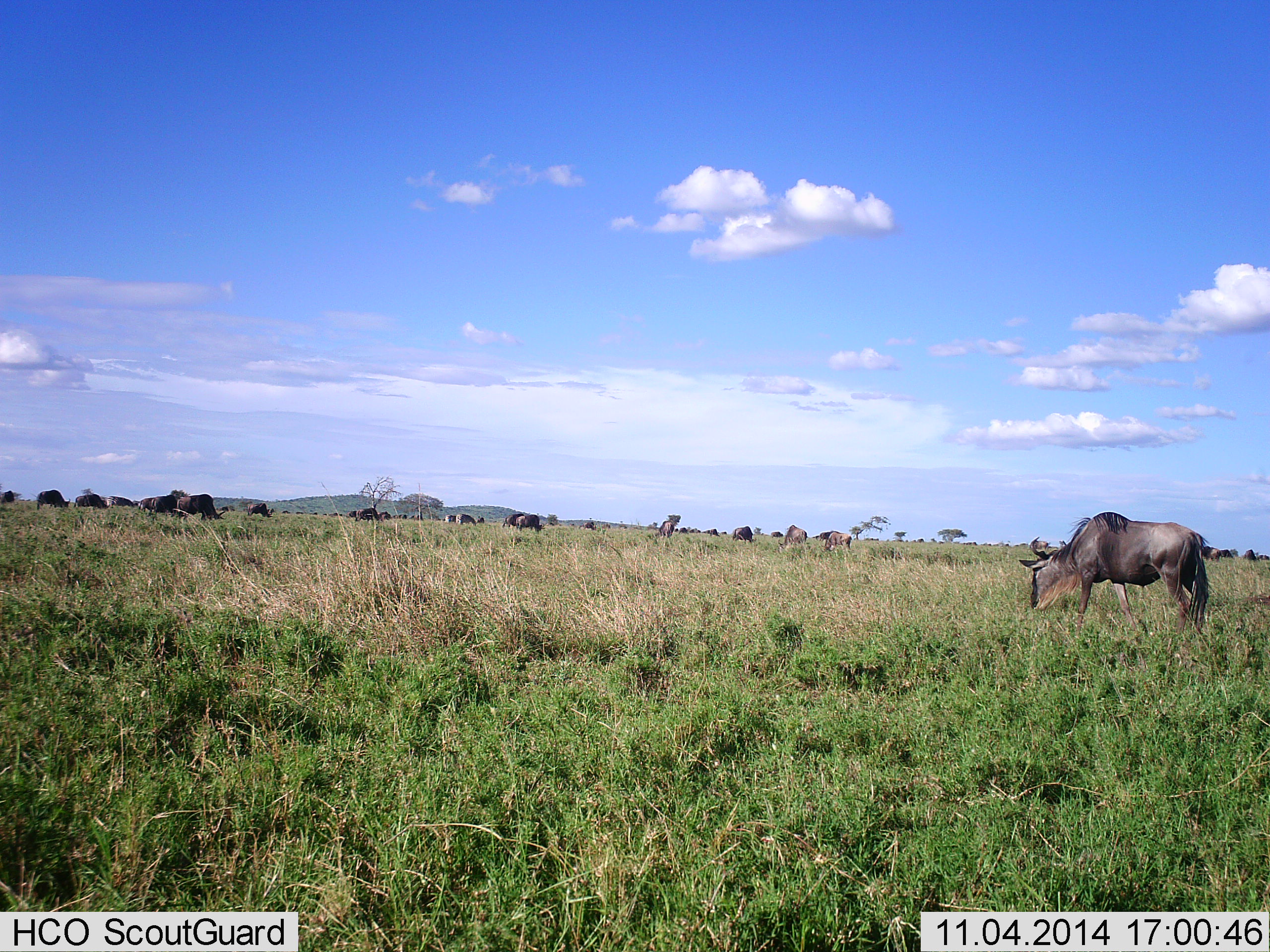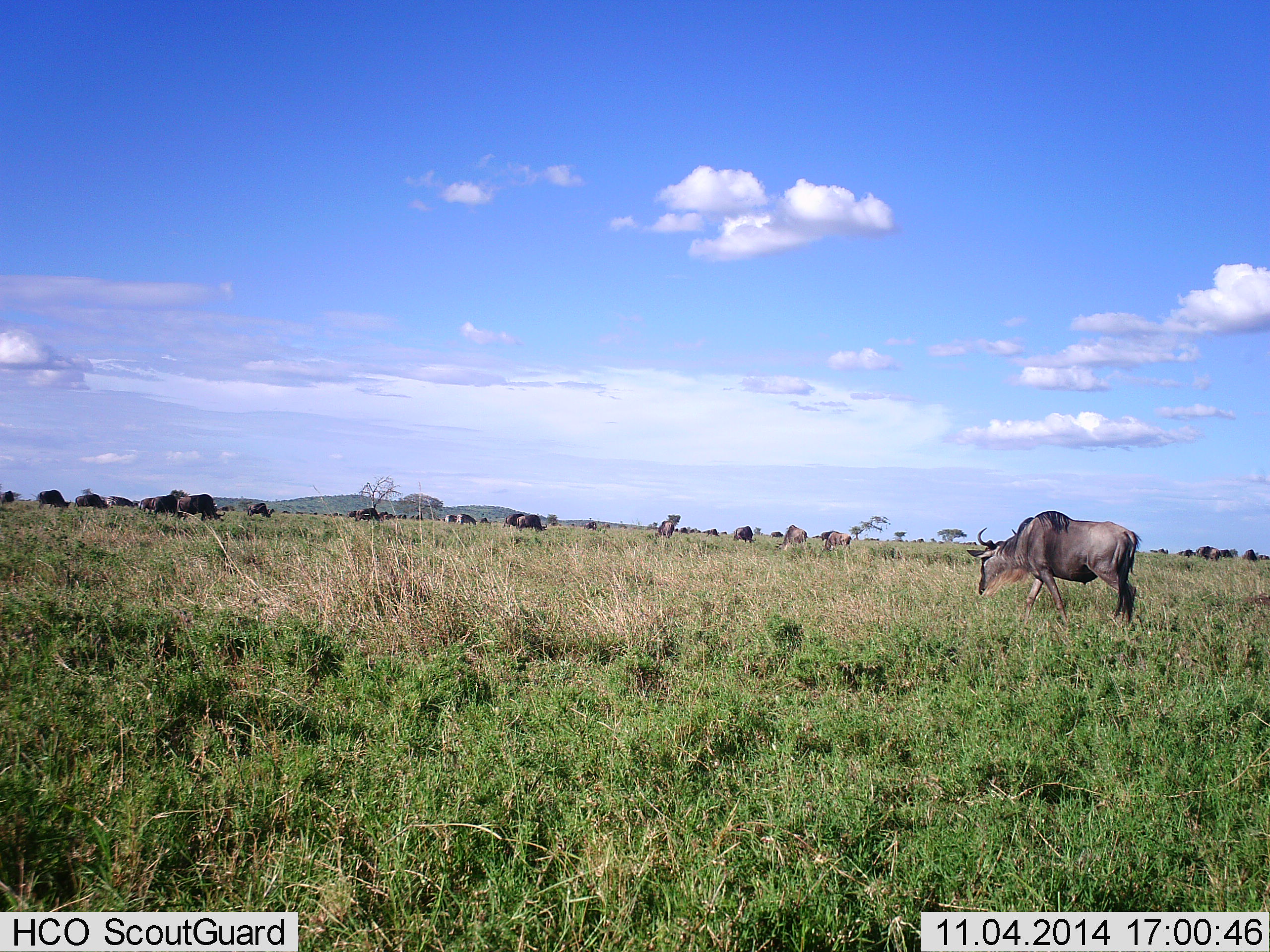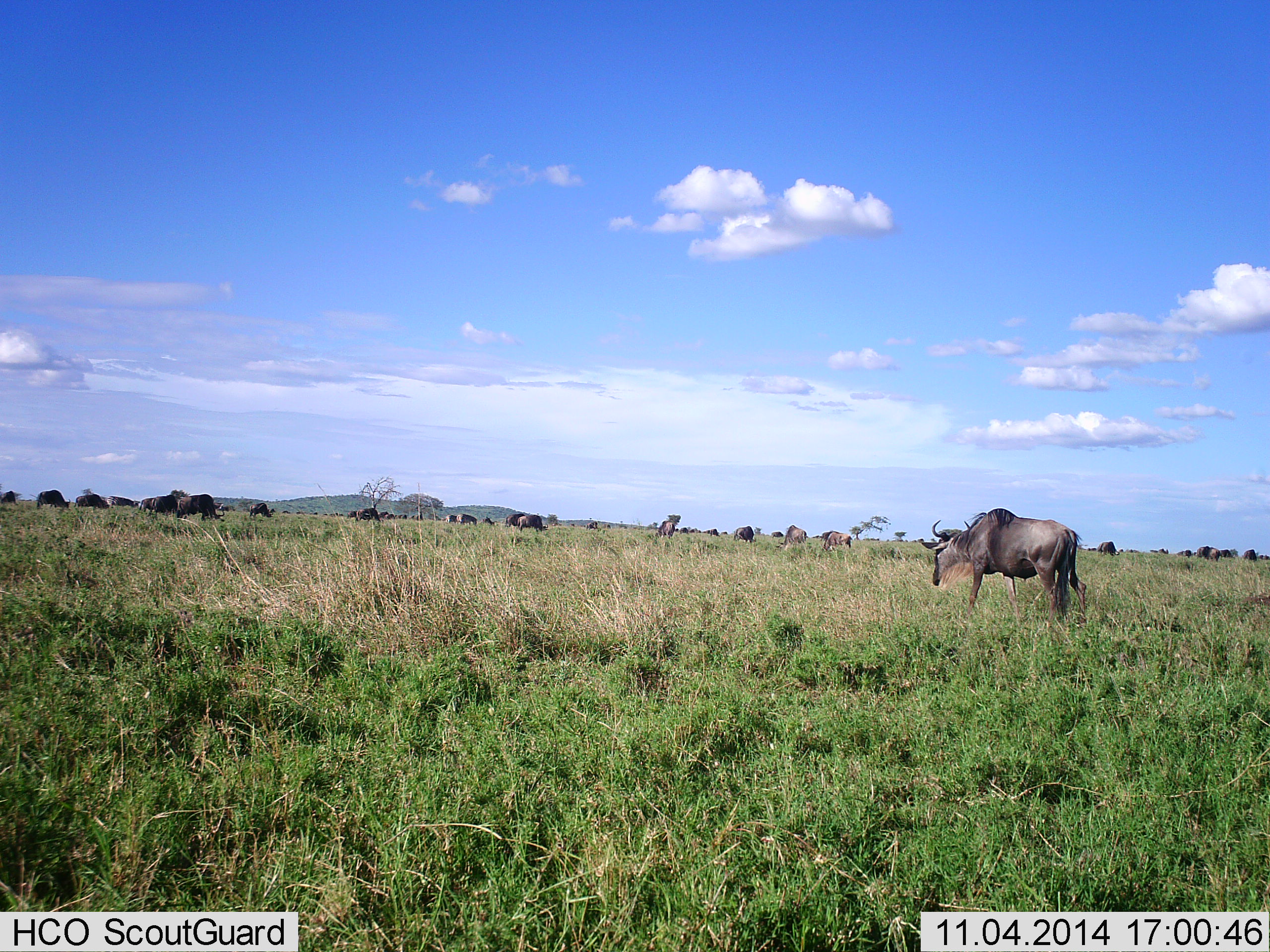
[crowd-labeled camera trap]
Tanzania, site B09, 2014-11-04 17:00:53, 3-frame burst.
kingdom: Animalia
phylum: Chordata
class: Mammalia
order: Artiodactyla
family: Bovidae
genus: Connochaetes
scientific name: Connochaetes taurinus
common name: blue wildebeest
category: wildebeest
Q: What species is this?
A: Wildebeest (blue wildebeest) (Connochaetes taurinus).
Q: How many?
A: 11-50.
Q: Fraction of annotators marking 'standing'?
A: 50%.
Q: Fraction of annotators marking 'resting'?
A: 10%.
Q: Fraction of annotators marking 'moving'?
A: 80%.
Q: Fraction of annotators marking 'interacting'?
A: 0%.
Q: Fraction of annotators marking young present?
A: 0%.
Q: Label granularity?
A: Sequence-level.